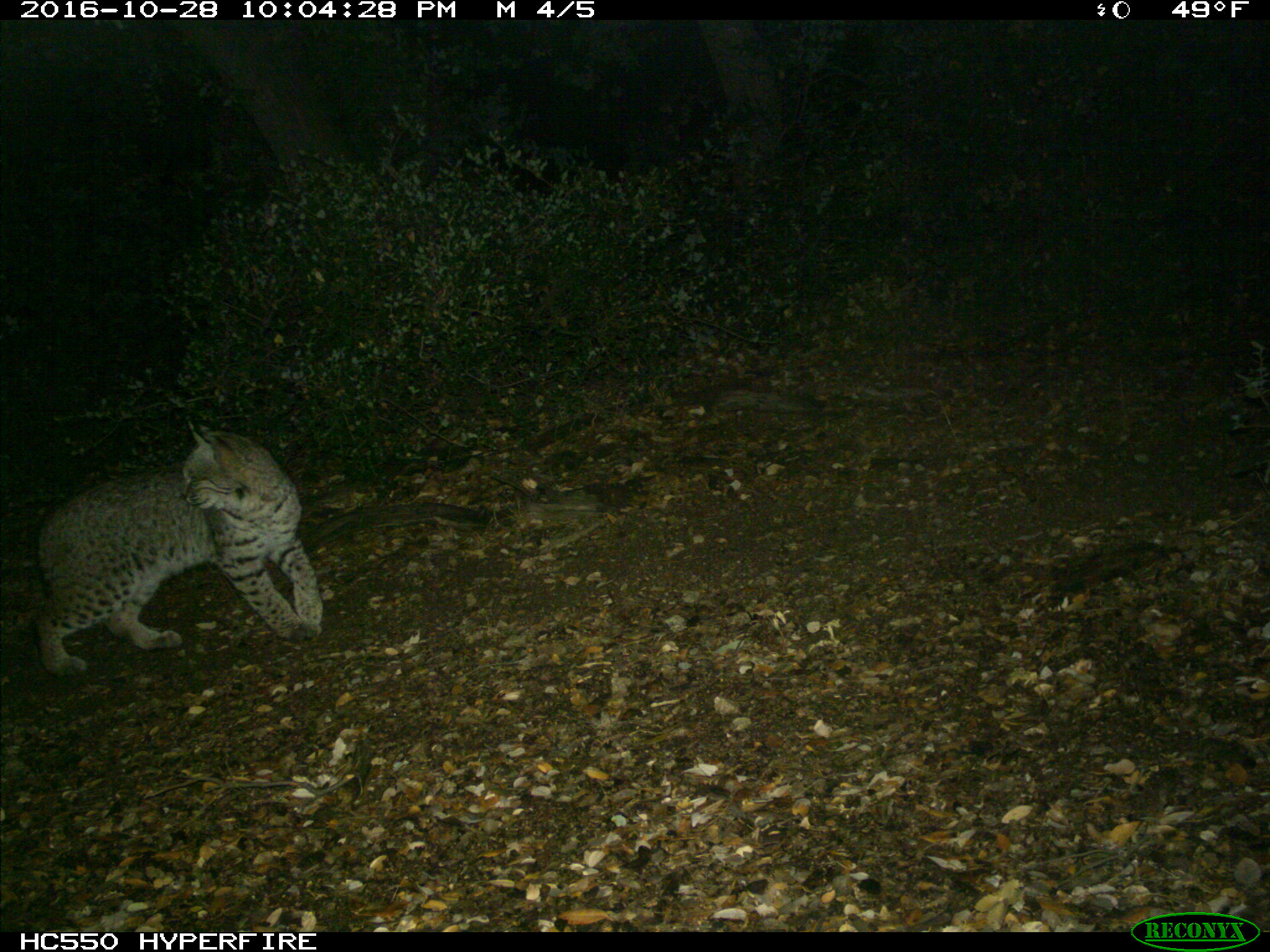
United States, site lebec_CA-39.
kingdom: Animalia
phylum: Chordata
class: Mammalia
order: Carnivora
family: Felidae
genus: Lynx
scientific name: Lynx rufus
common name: bobcat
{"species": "Lynx rufus (bobcat)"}